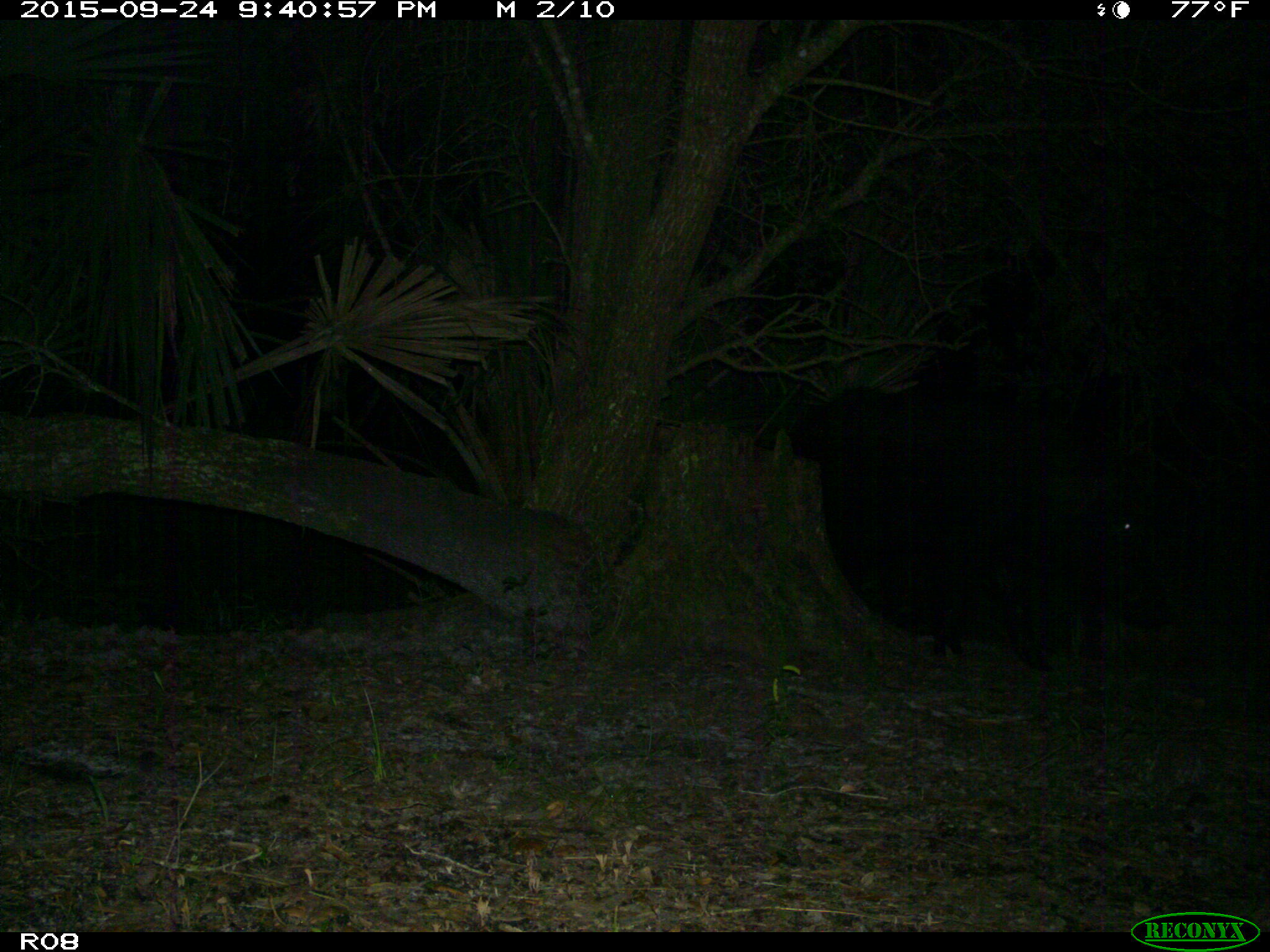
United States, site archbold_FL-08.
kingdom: Animalia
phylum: Chordata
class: Mammalia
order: Artiodactyla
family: Suidae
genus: Sus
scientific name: Sus scrofa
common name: wild boar